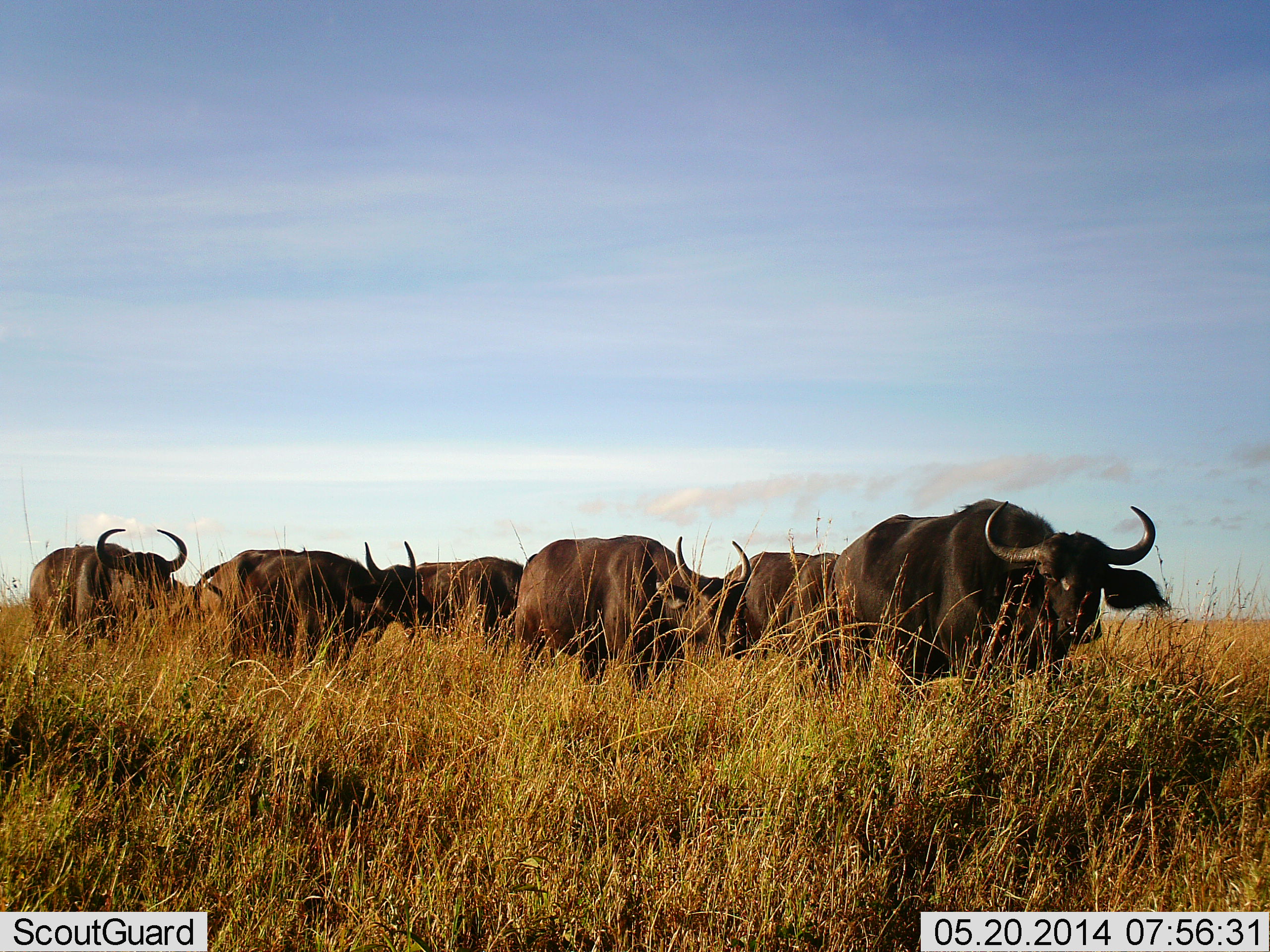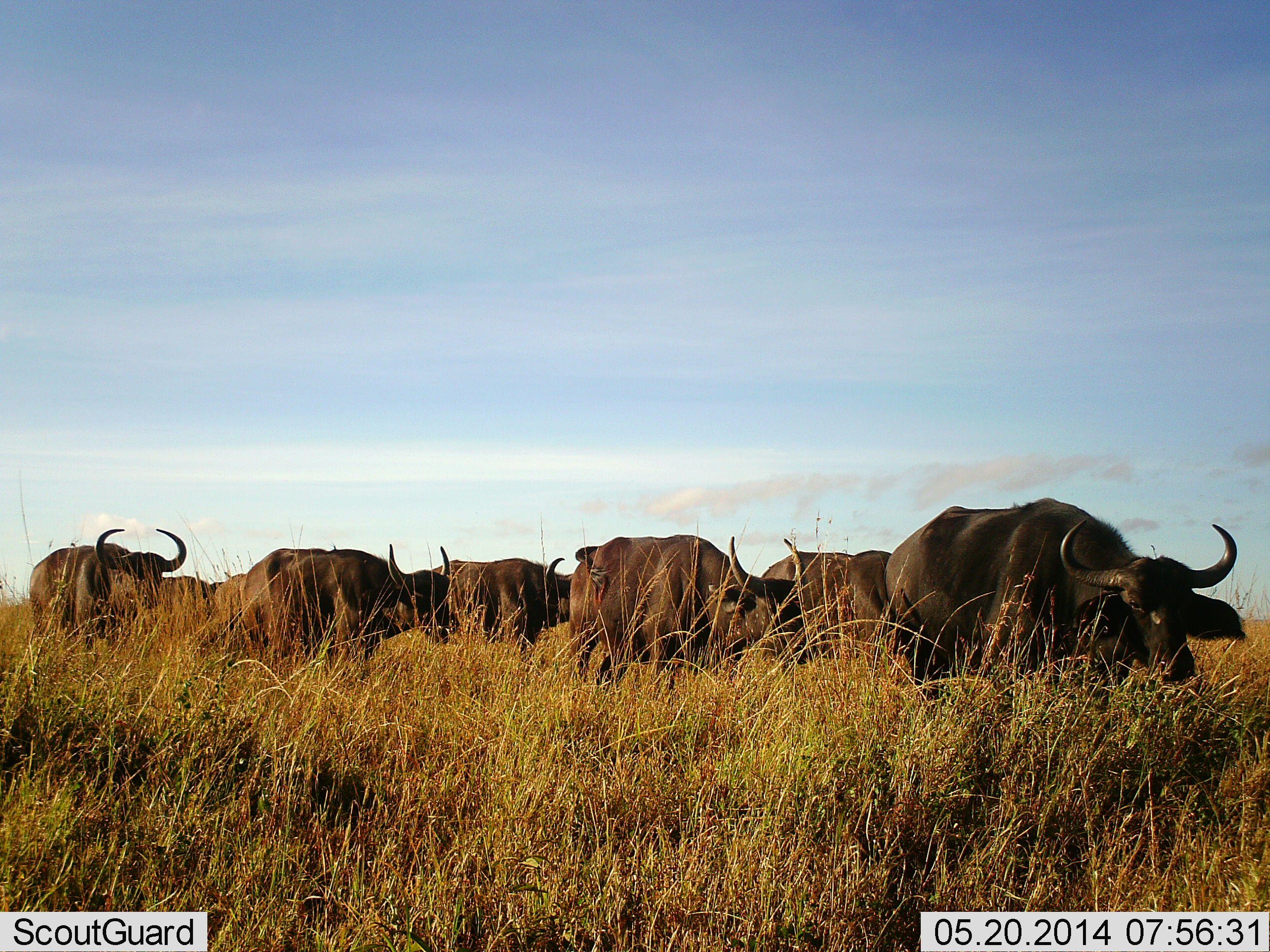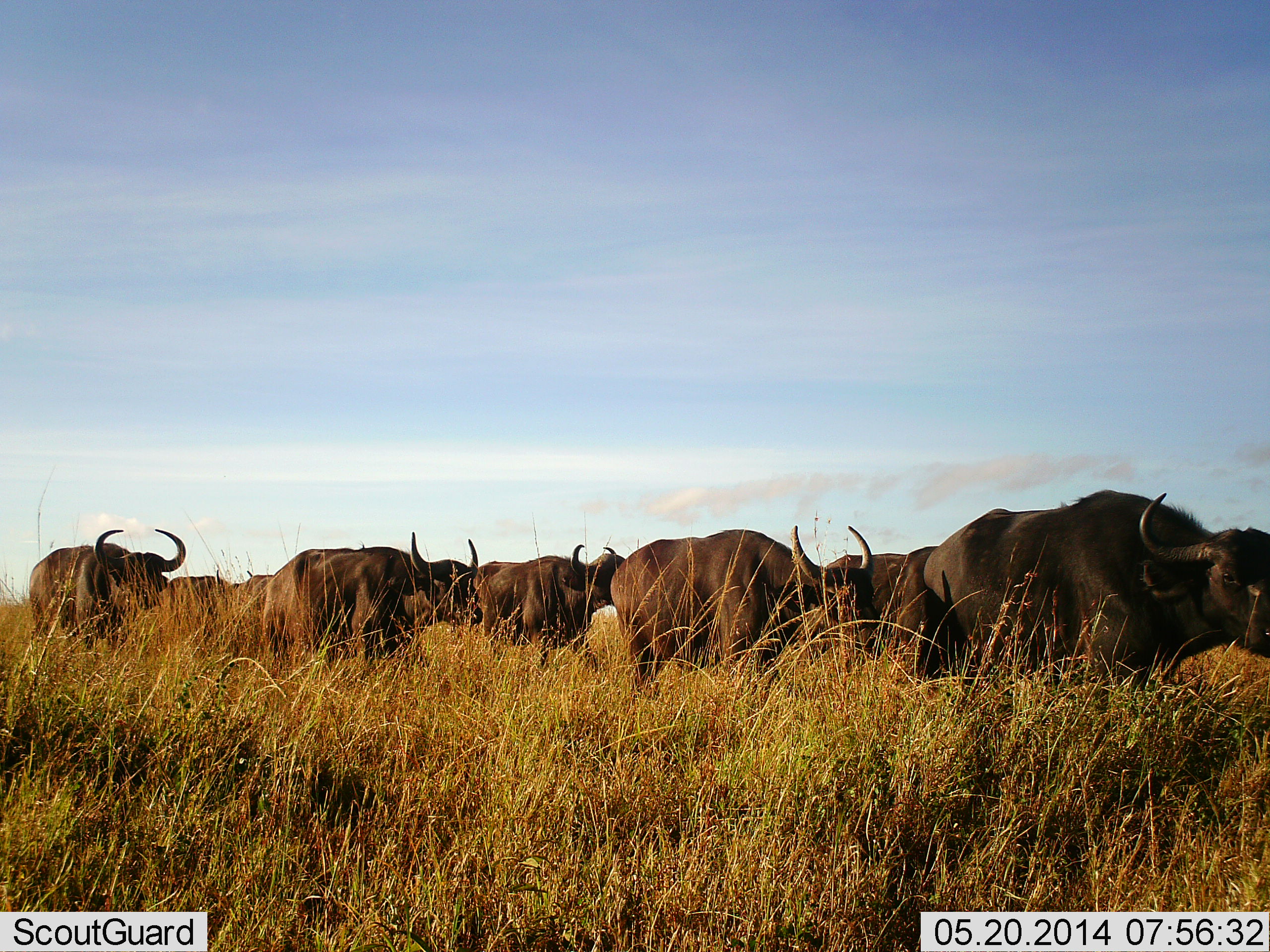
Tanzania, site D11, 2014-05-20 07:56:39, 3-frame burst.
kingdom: Animalia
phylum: Chordata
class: Mammalia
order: Artiodactyla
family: Bovidae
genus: Syncerus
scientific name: Syncerus caffer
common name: cape buffalo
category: buffalo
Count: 7.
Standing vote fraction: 20%.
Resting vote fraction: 0%.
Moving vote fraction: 100%.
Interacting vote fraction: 0%.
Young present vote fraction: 0%.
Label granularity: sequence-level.